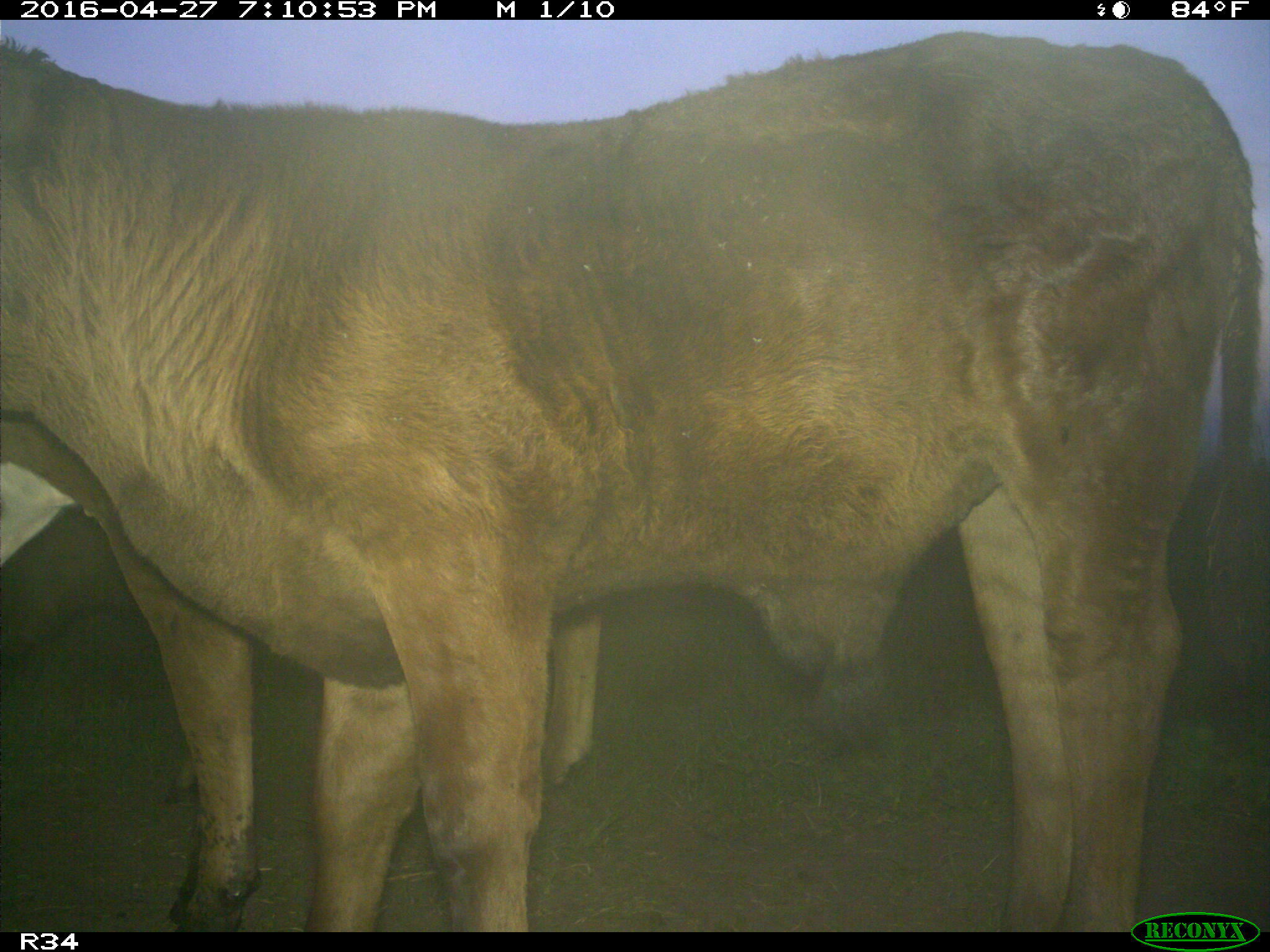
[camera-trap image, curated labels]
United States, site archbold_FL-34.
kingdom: Animalia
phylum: Chordata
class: Mammalia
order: Artiodactyla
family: Bovidae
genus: Bos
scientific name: Bos taurus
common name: domestic cow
Bos taurus (domestic cow).